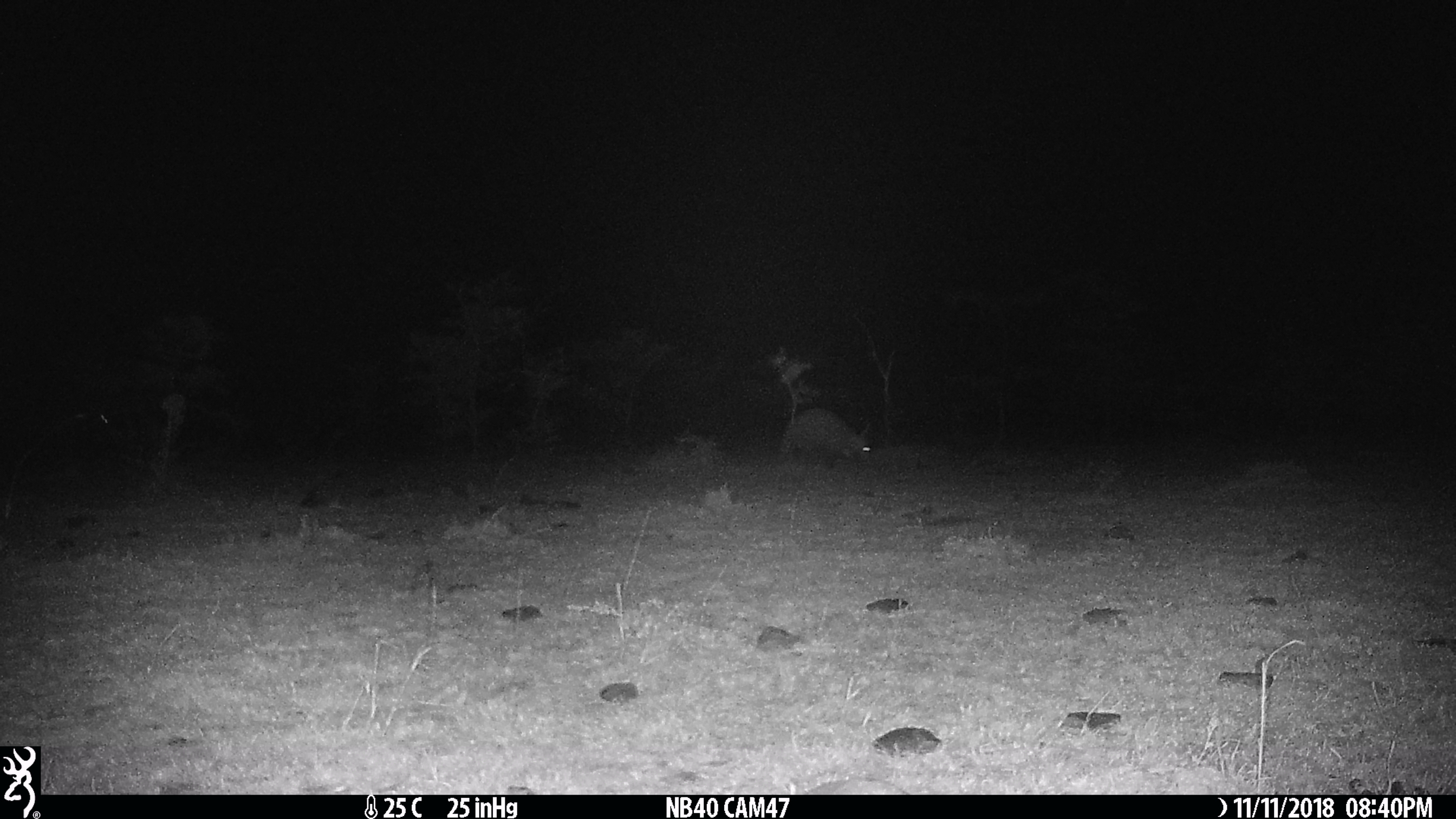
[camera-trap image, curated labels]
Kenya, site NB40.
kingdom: Animalia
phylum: Chordata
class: Mammalia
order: Tubulidentata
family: Orycteropodidae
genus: Orycteropus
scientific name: Orycteropus afer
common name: aardvark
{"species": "aardvark (Orycteropus afer)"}